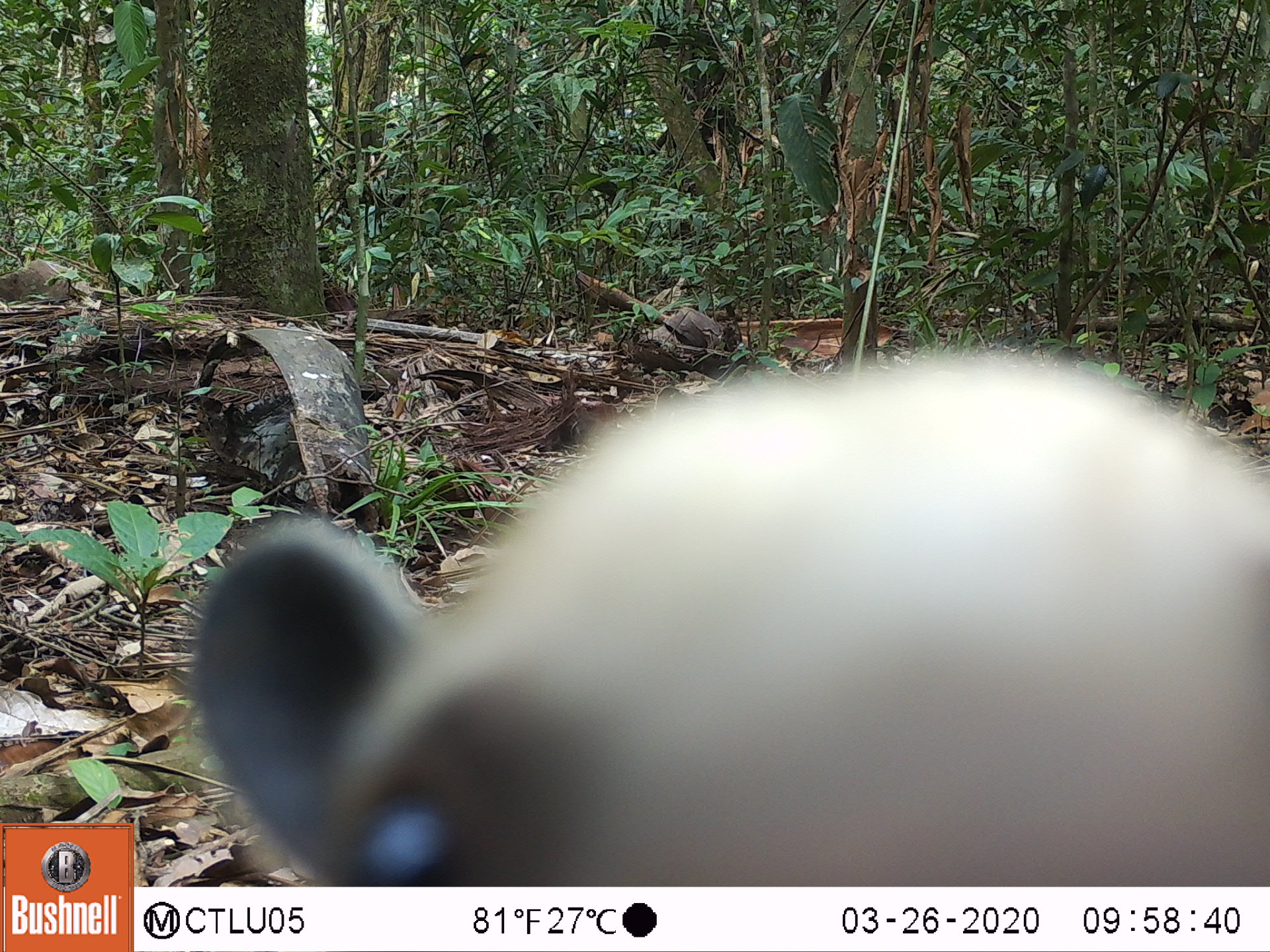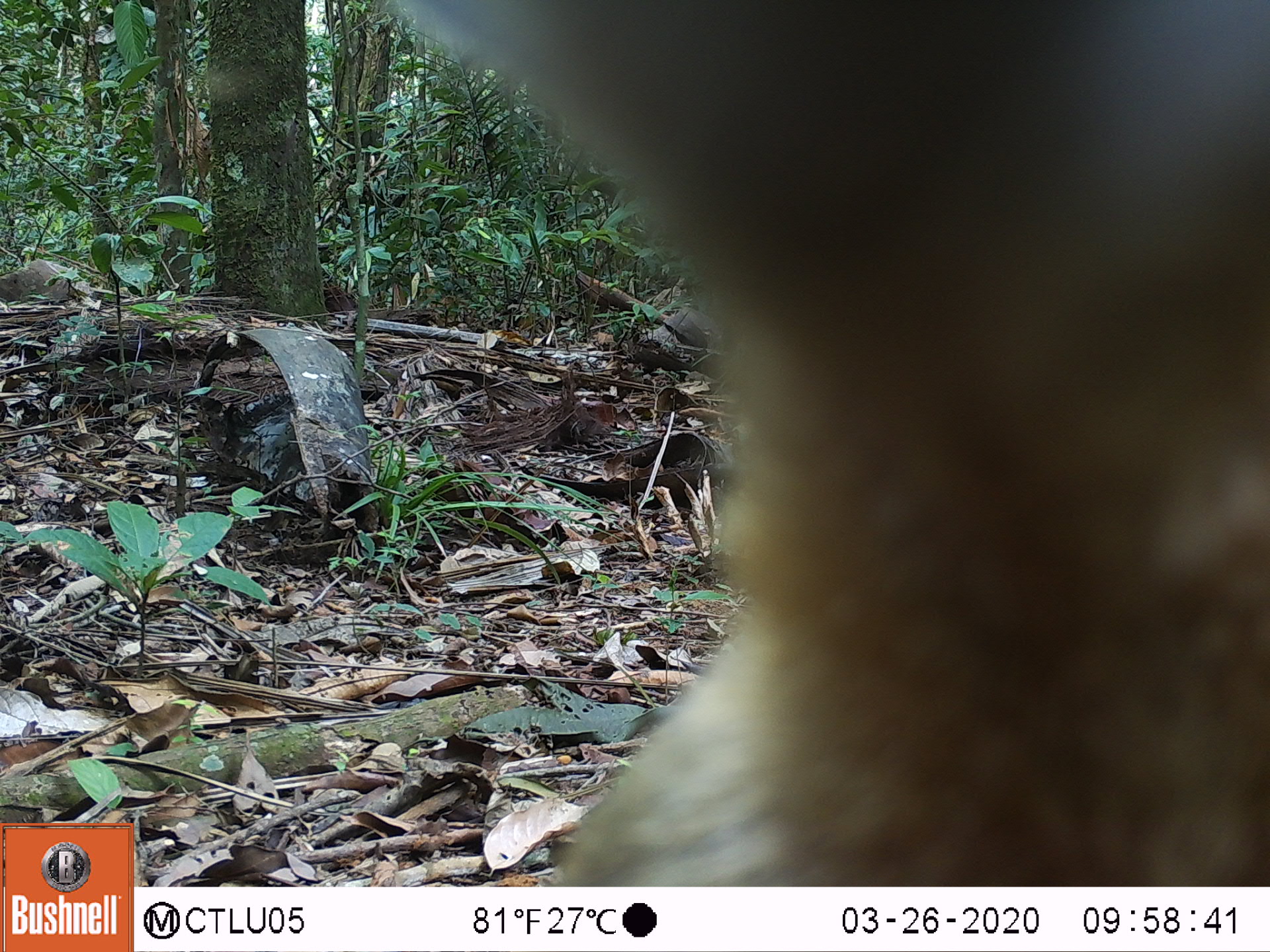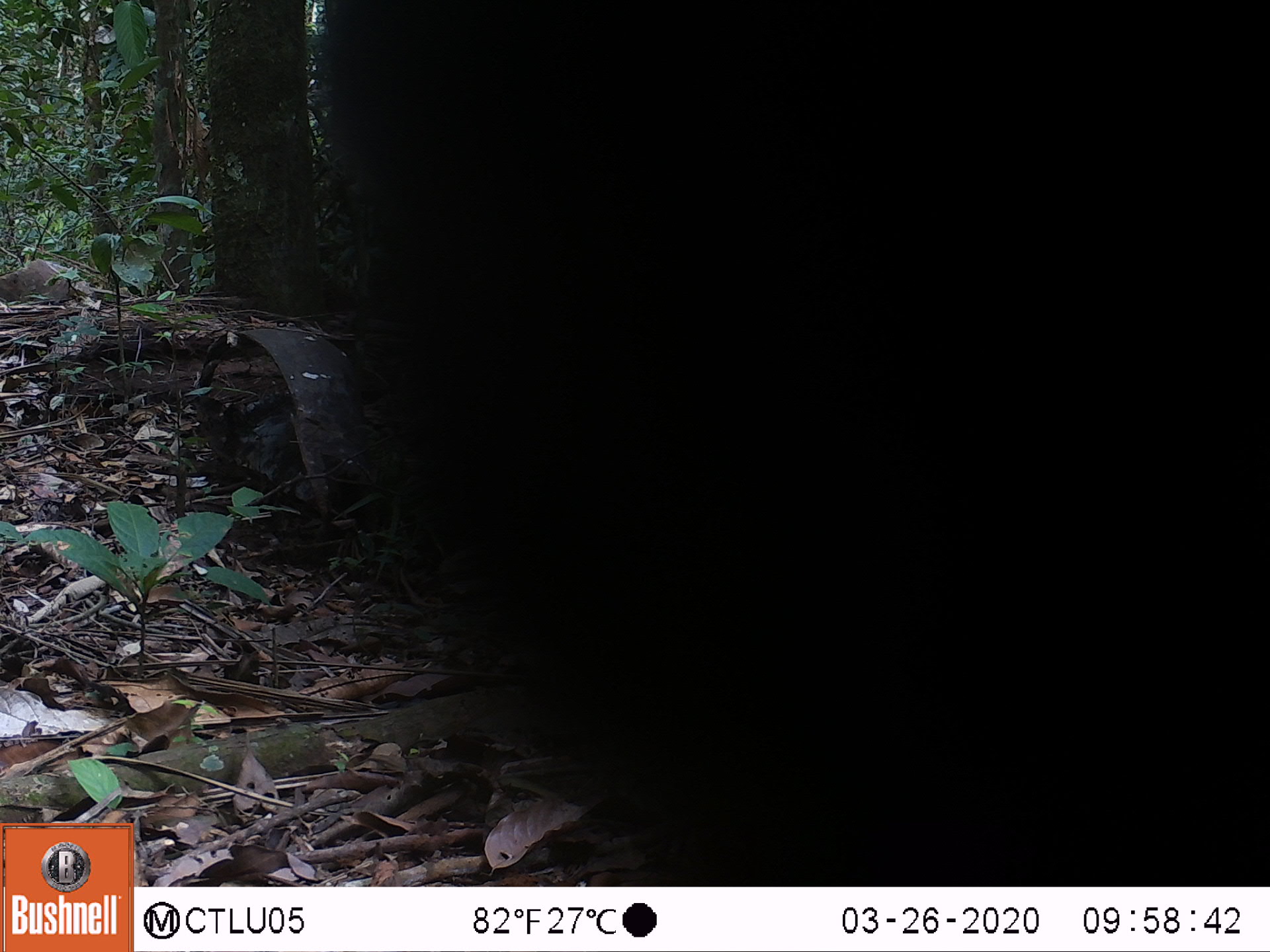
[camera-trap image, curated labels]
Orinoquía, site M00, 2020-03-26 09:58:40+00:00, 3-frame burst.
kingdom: Animalia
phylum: Chordata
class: Mammalia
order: Pilosa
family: Myrmecophagidae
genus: Tamandua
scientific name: Tamandua tetradactyla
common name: southern tamandua